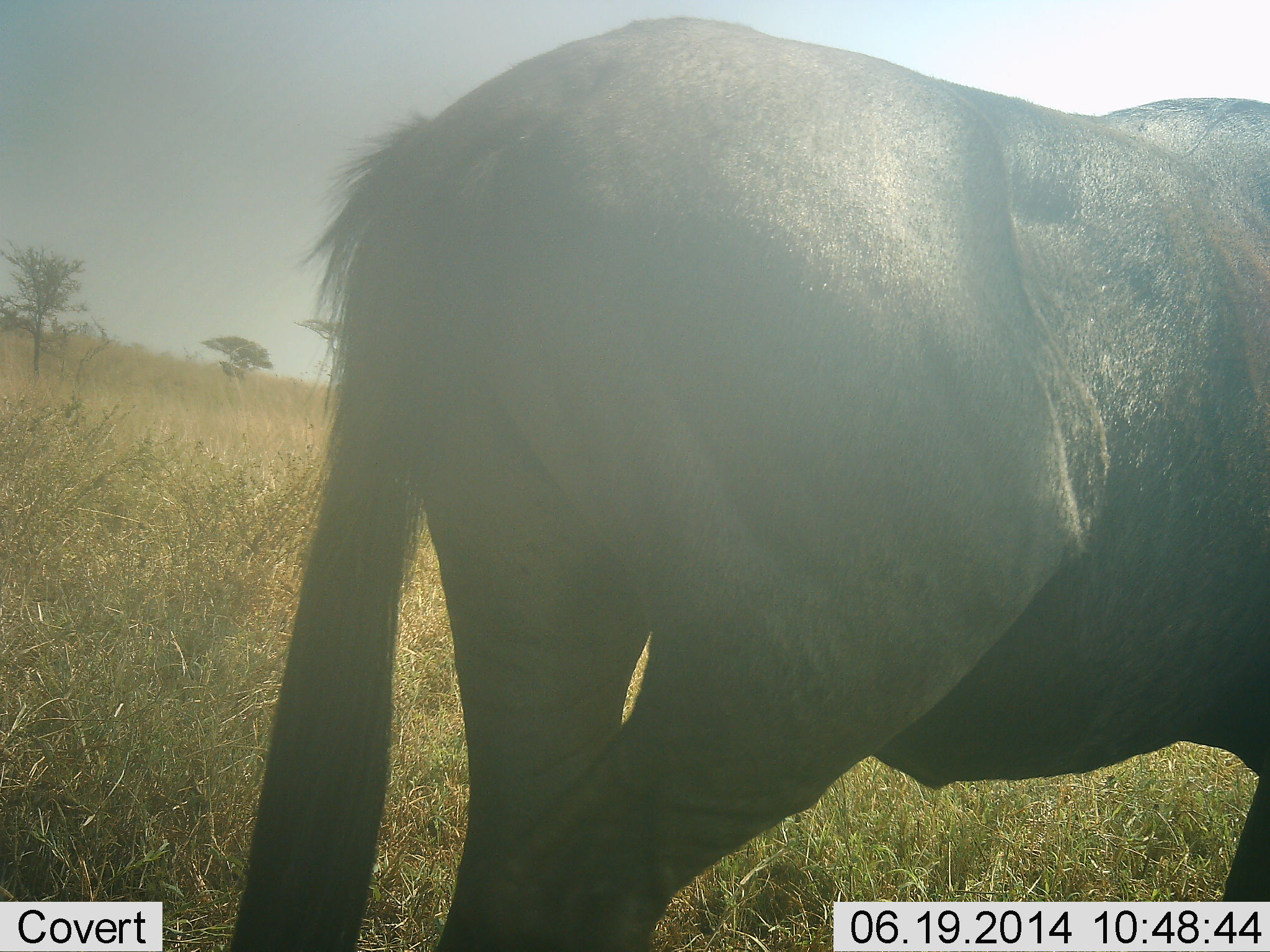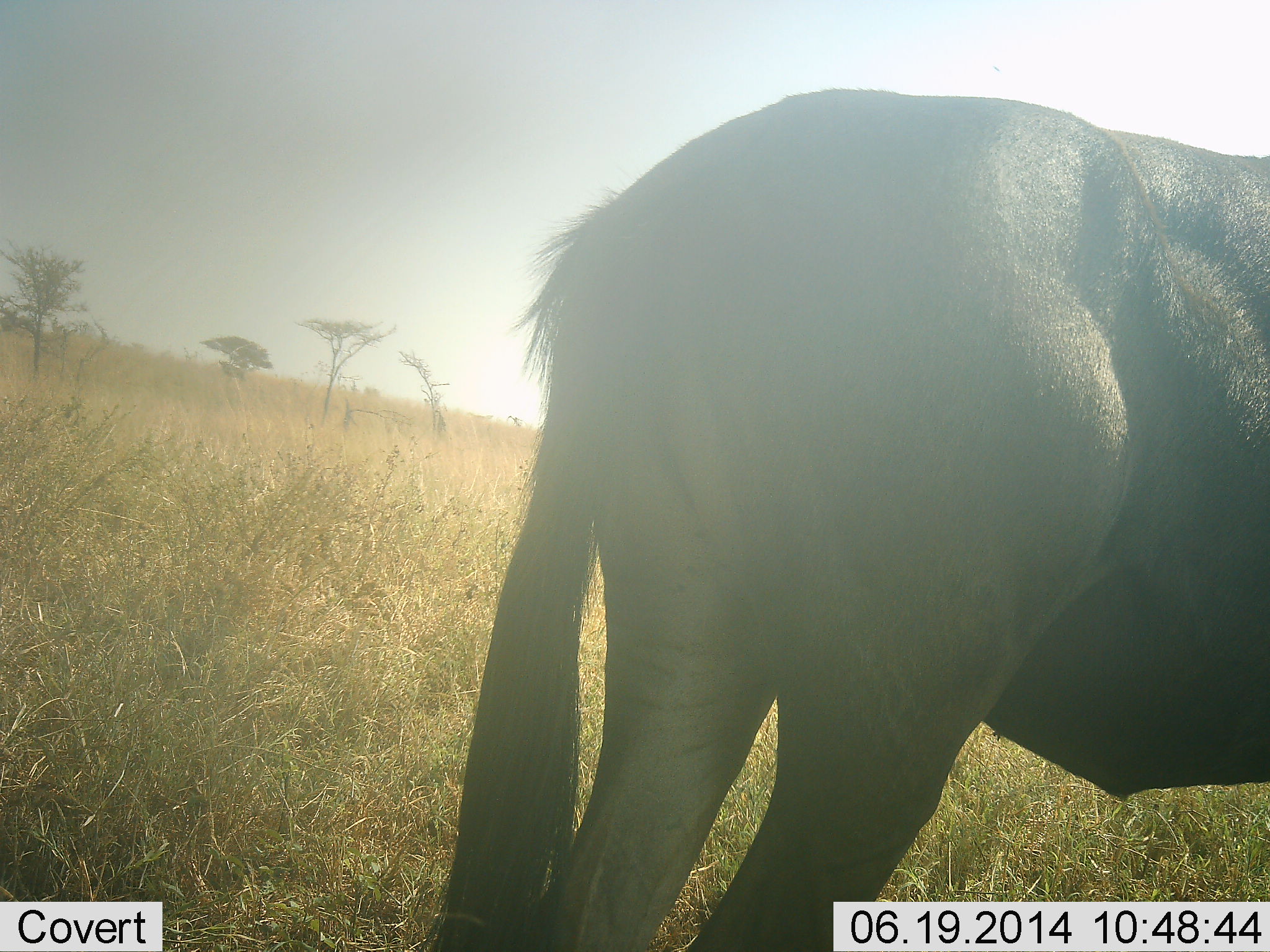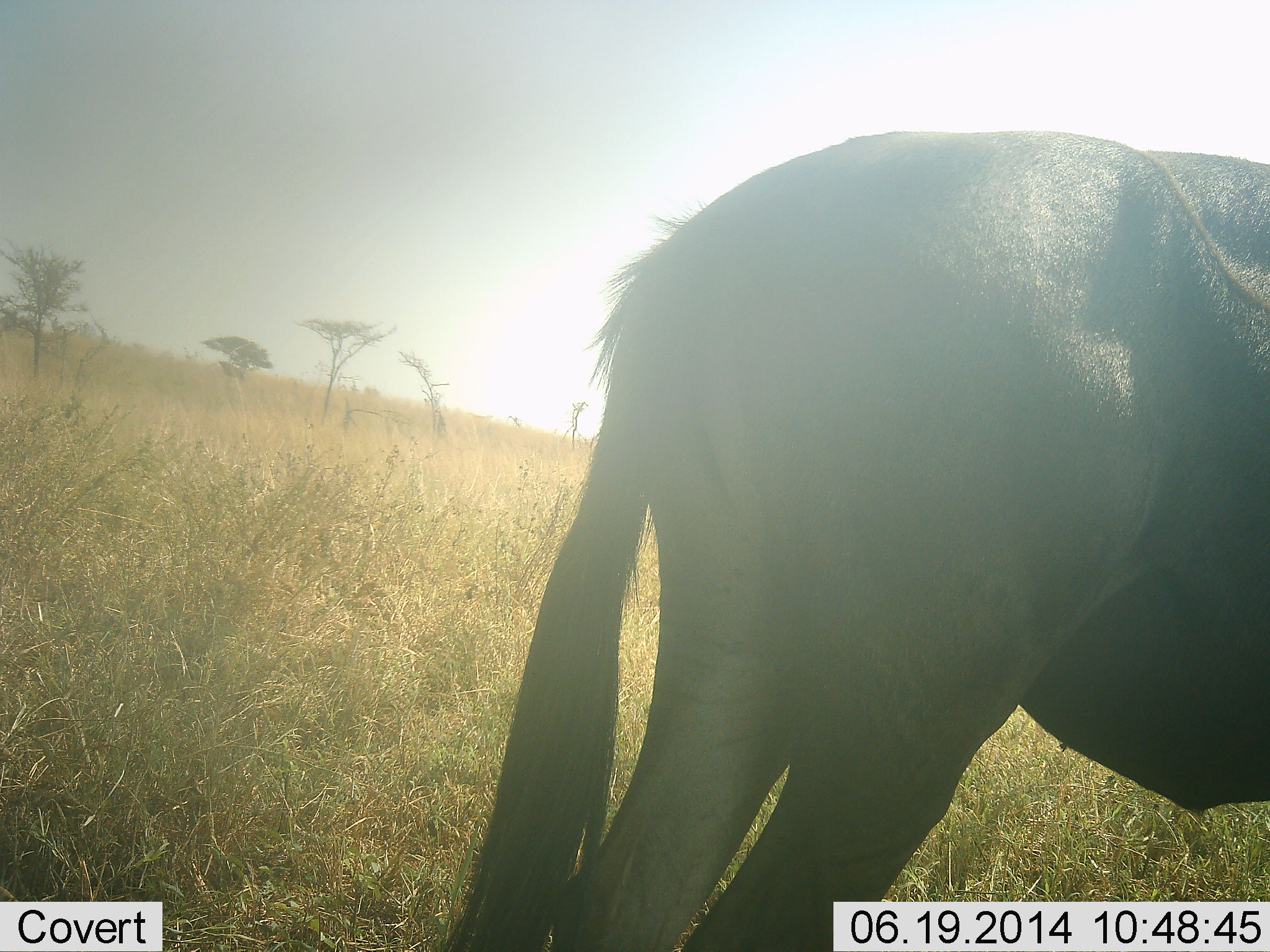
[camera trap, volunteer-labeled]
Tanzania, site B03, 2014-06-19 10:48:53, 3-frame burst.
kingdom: Animalia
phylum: Chordata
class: Mammalia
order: Artiodactyla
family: Bovidae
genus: Connochaetes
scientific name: Connochaetes taurinus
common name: blue wildebeest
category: wildebeest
Wildebeest (blue wildebeest) (Connochaetes taurinus), count 1. Behavior (volunteer vote fractions): standing 40%, resting 0%, moving 60%, interacting 0%. Young present (vote fraction): 0%. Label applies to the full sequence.